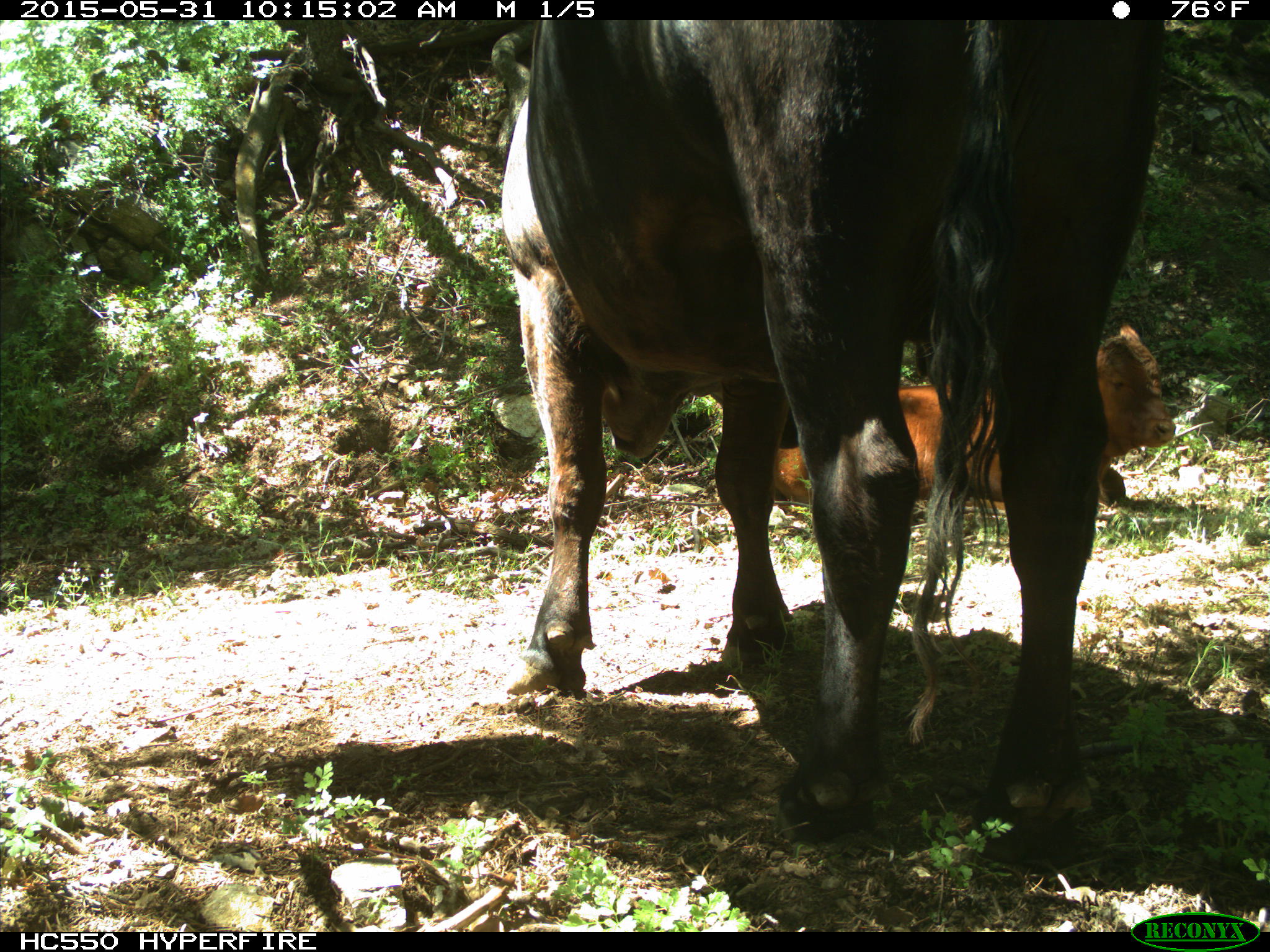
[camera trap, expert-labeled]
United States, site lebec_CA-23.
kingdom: Animalia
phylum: Chordata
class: Mammalia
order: Artiodactyla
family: Bovidae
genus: Bos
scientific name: Bos taurus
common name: domestic cow